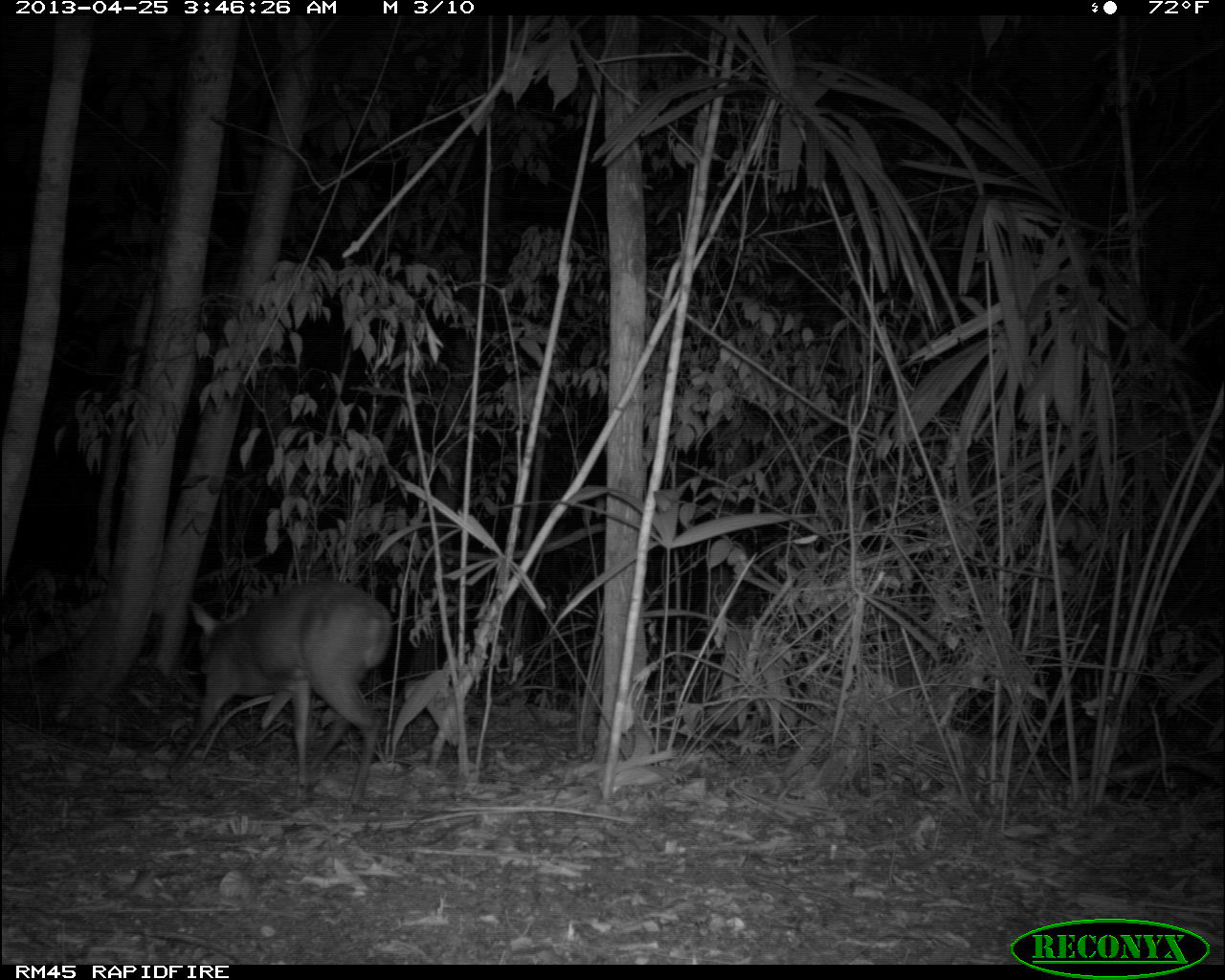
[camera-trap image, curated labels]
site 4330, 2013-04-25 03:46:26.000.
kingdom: Animalia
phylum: Chordata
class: Mammalia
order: Artiodactyla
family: Cervidae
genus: Mazama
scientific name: Mazama temama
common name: central american red brocket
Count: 1.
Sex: male.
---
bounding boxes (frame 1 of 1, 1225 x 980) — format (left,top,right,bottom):
mazama temama: (164,579,391,819)